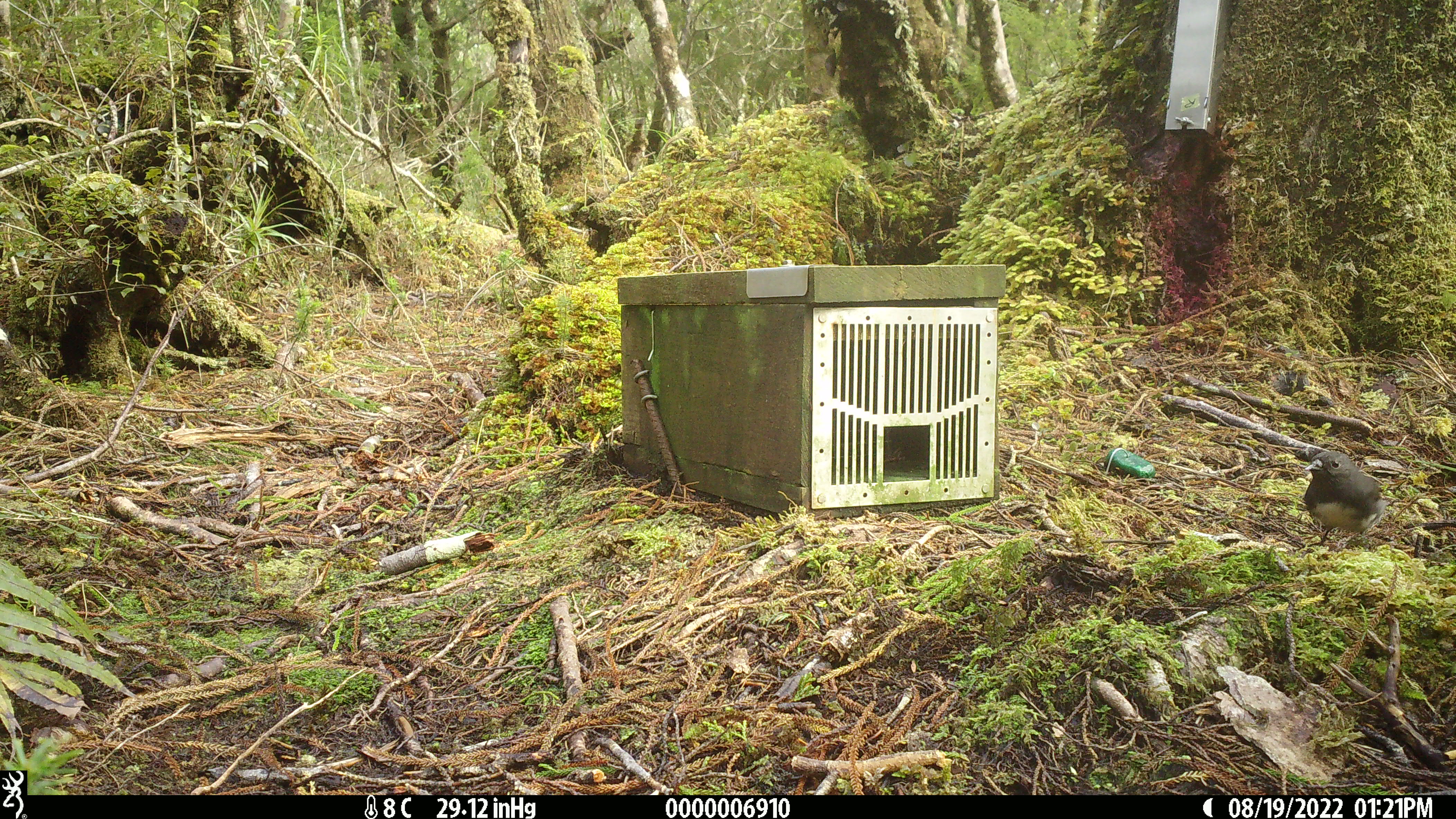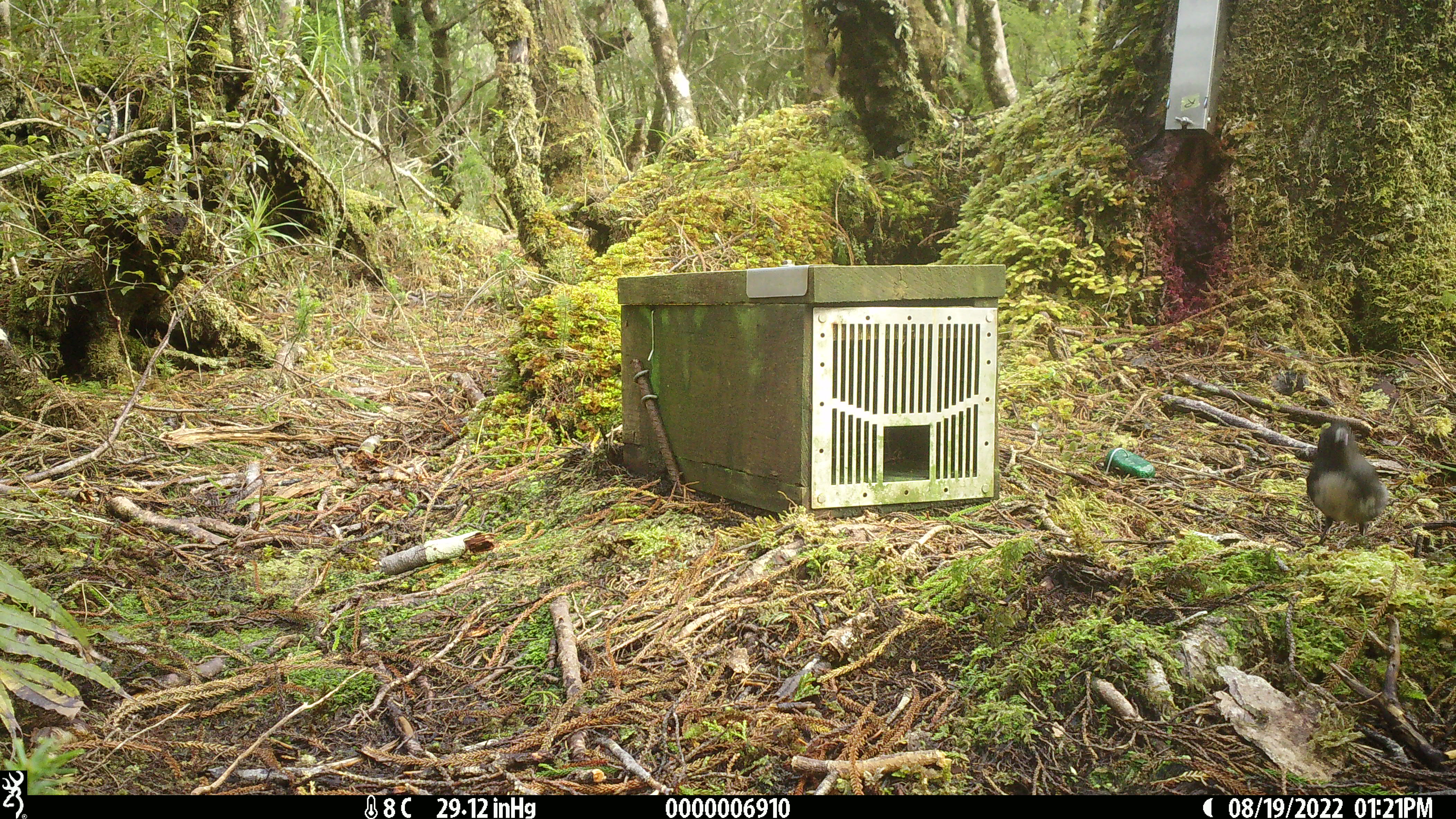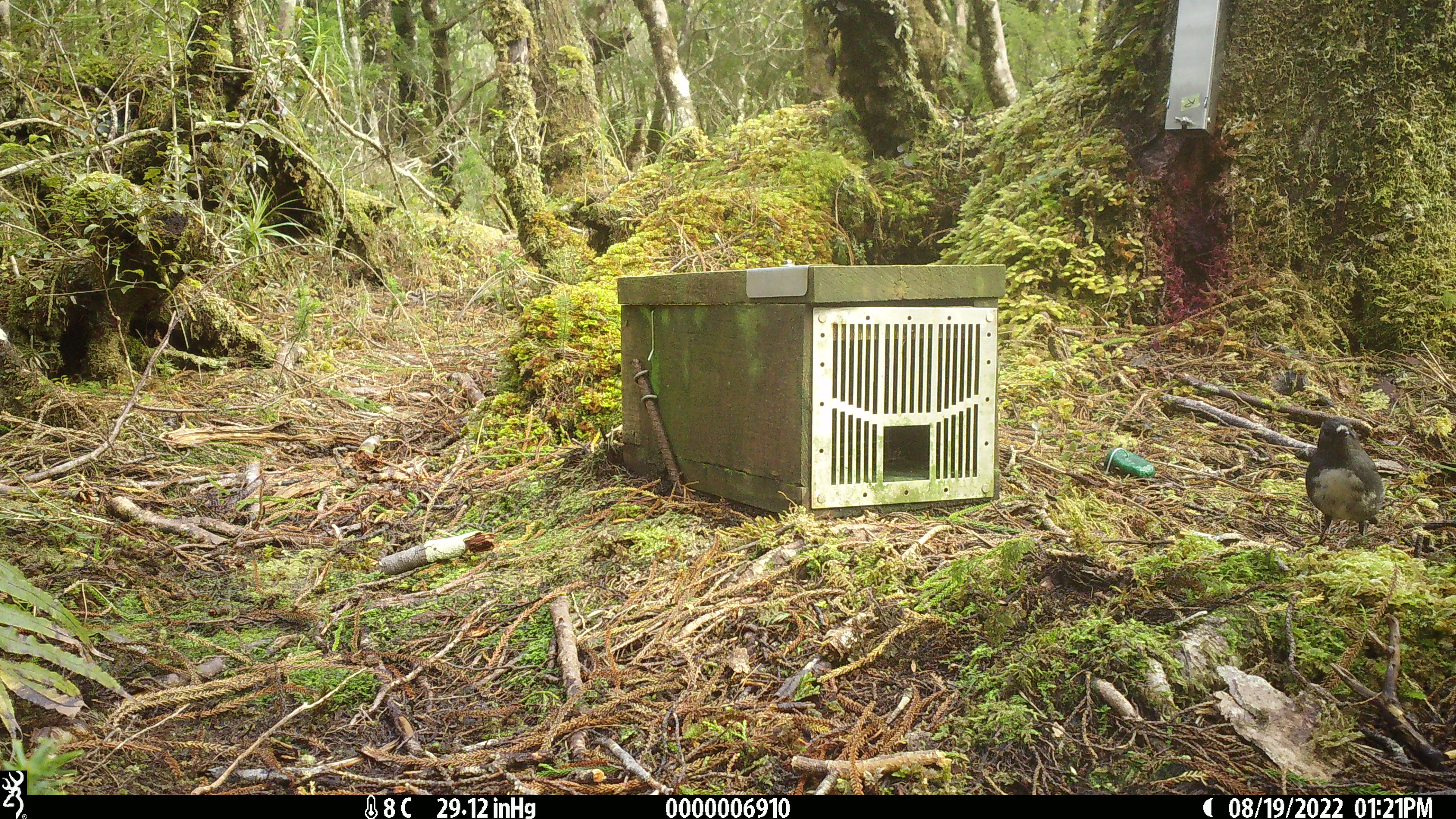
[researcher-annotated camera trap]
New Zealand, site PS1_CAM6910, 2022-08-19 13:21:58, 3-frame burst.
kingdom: Animalia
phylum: Chordata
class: Aves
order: Passeriformes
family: Petroicidae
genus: Petroica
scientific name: Petroica australis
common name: new zealand robin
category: robin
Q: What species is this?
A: Robin (new zealand robin) (Petroica australis).